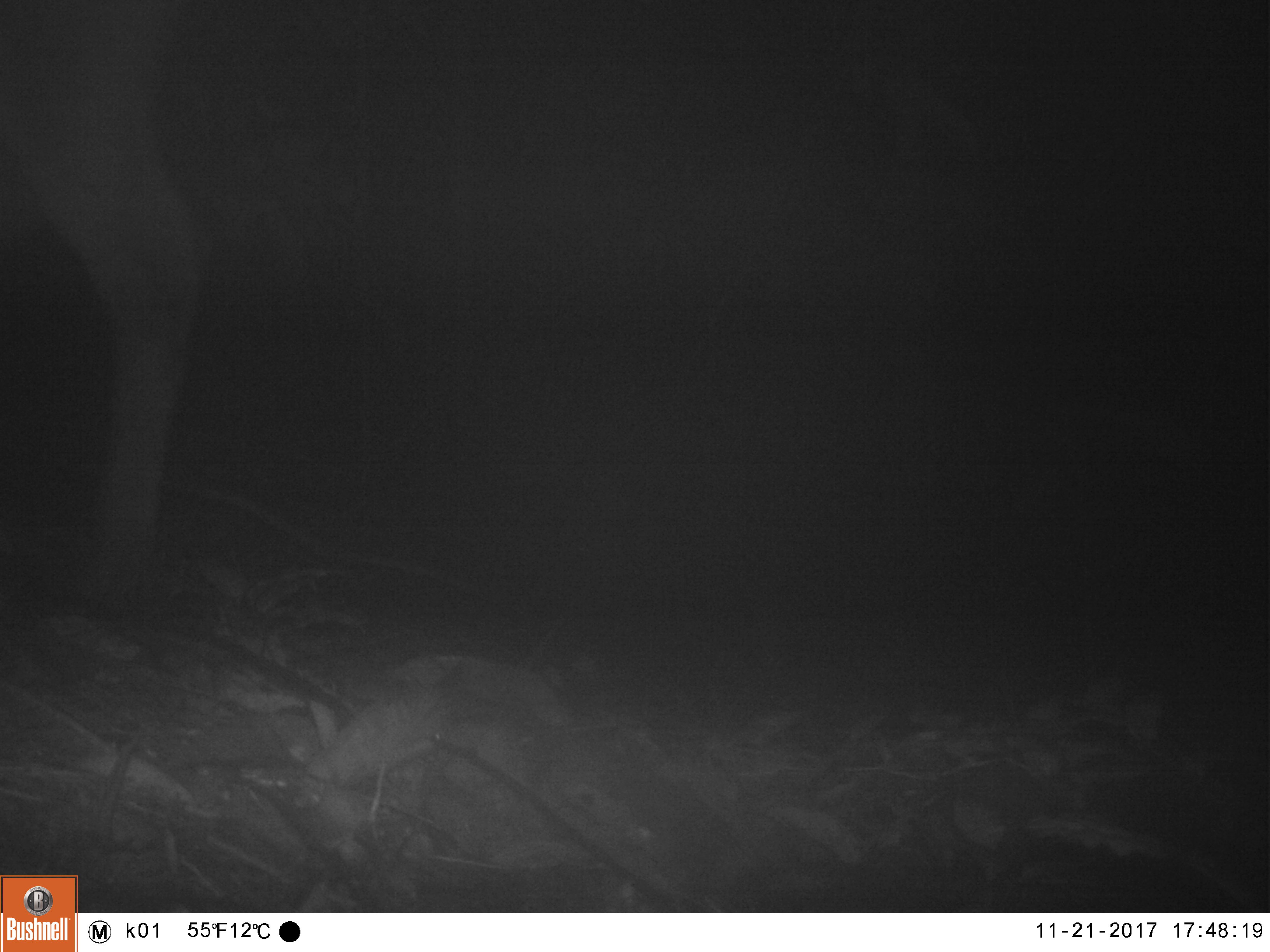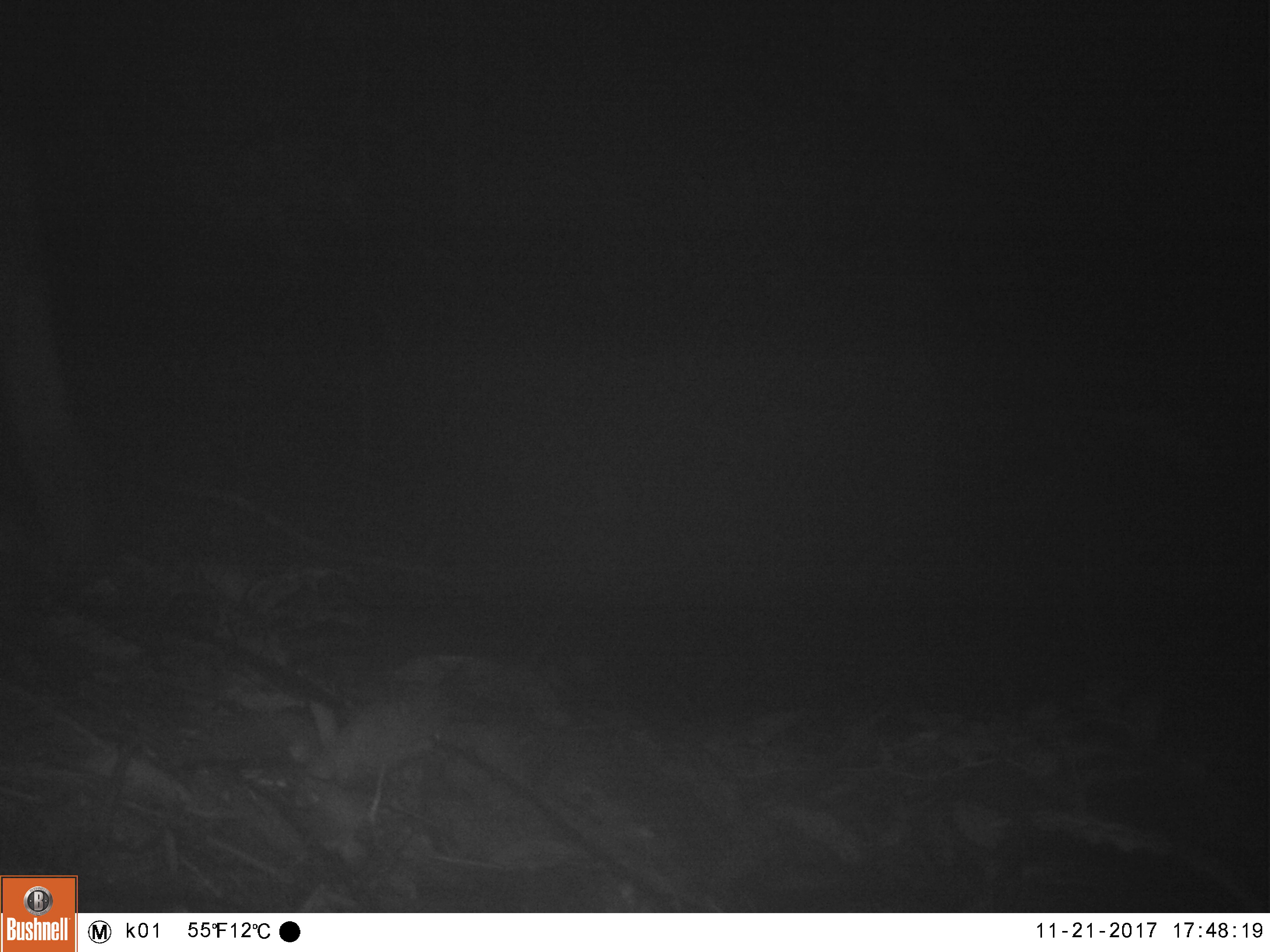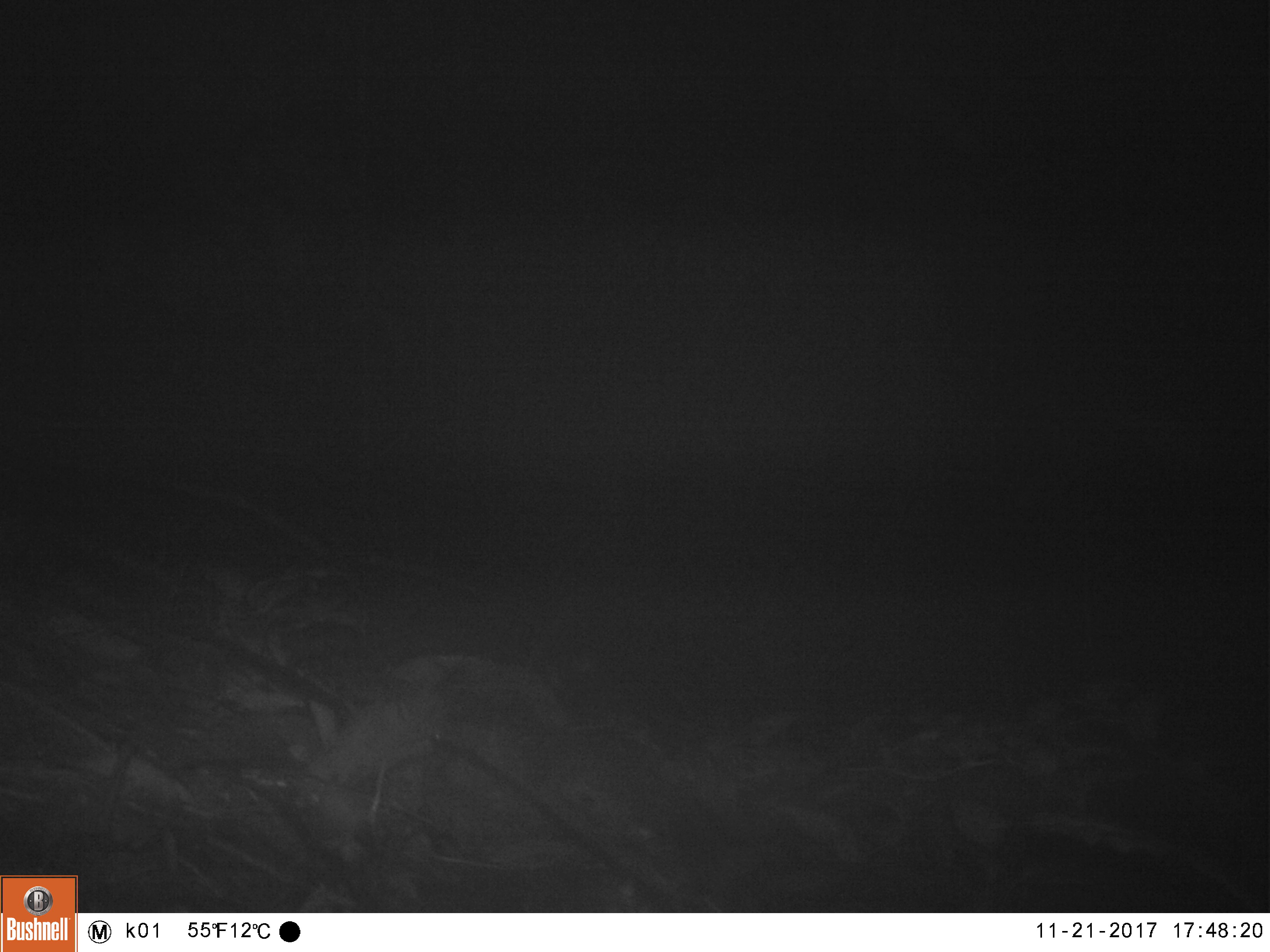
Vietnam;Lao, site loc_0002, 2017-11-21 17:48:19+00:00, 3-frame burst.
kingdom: Animalia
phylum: Chordata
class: Mammalia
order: Artiodactyla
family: Cervidae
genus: Muntiacus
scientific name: Muntiacus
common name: muntjacs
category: unidentified muntjac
Unidentified muntjac (muntjacs) (Muntiacus). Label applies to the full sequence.